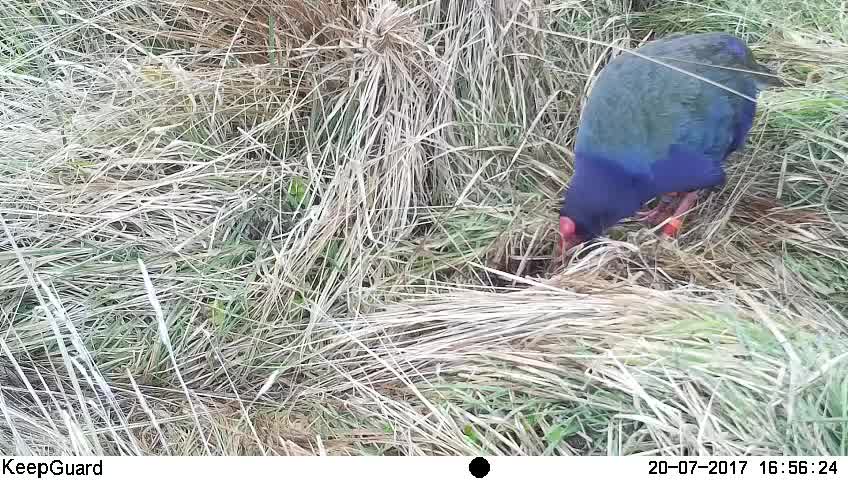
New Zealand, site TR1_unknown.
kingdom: Animalia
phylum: Chordata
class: Aves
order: Gruiformes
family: Rallidae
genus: Porphyrio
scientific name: Porphyrio mantelli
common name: takahe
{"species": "takahe (Porphyrio mantelli)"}